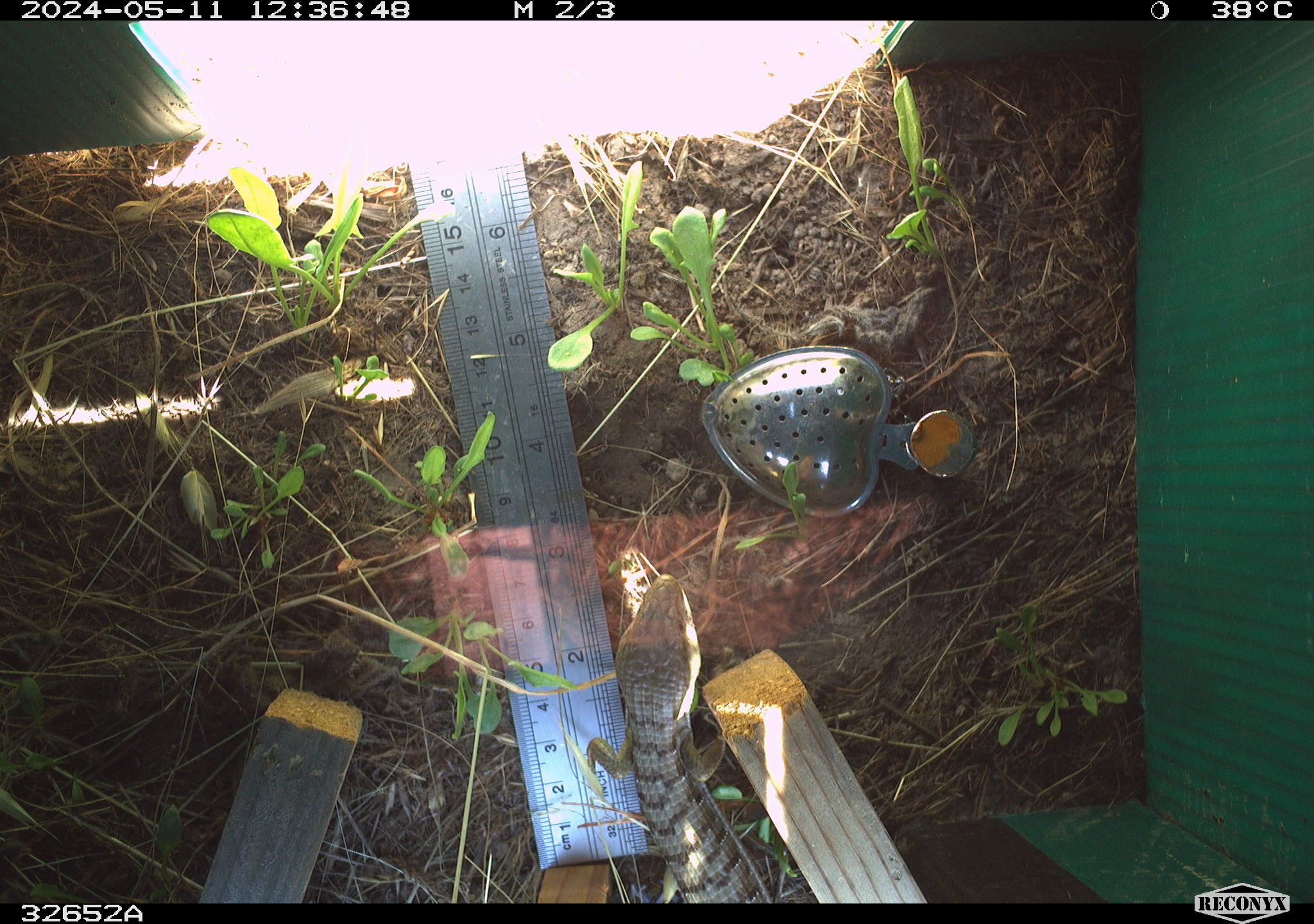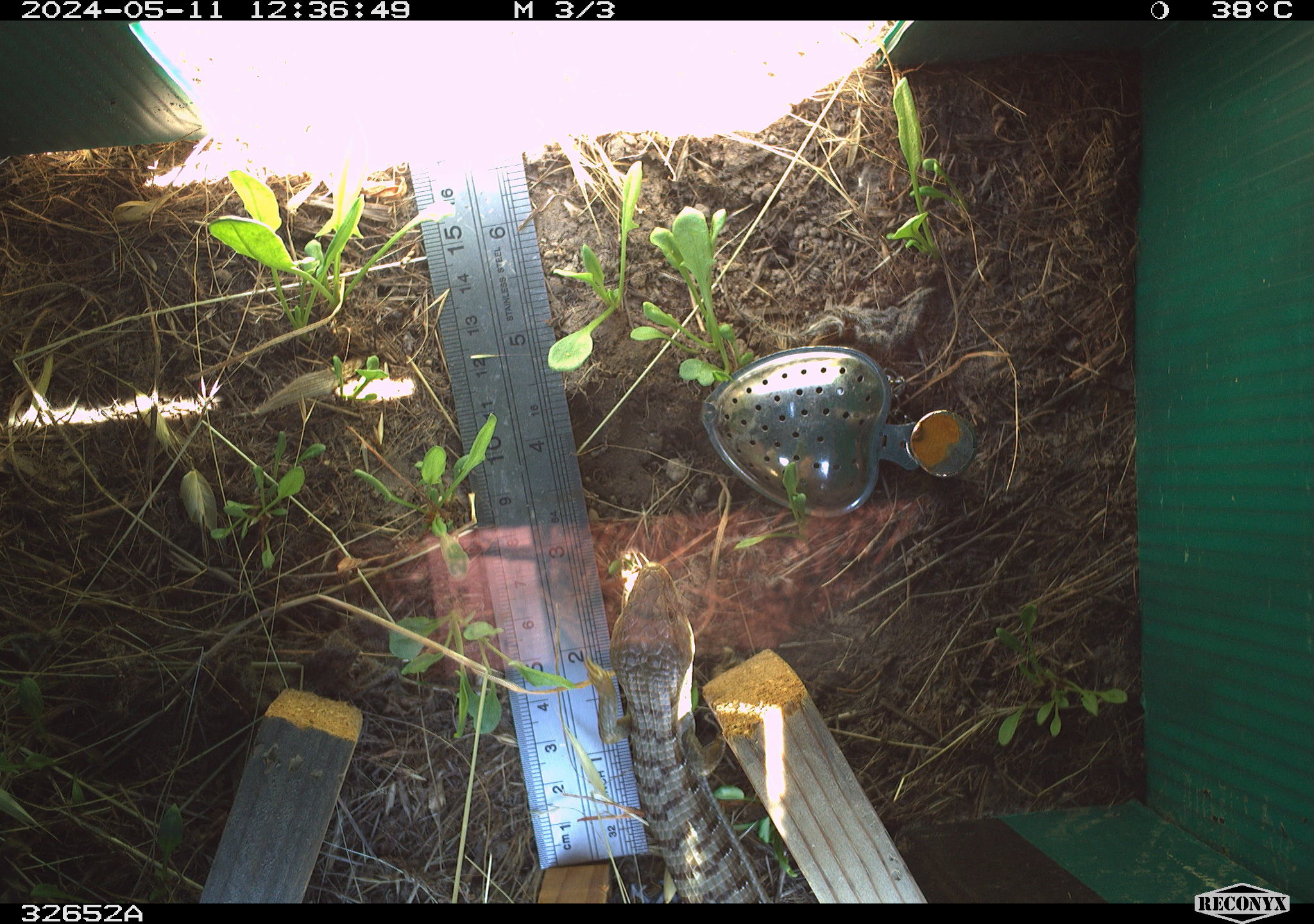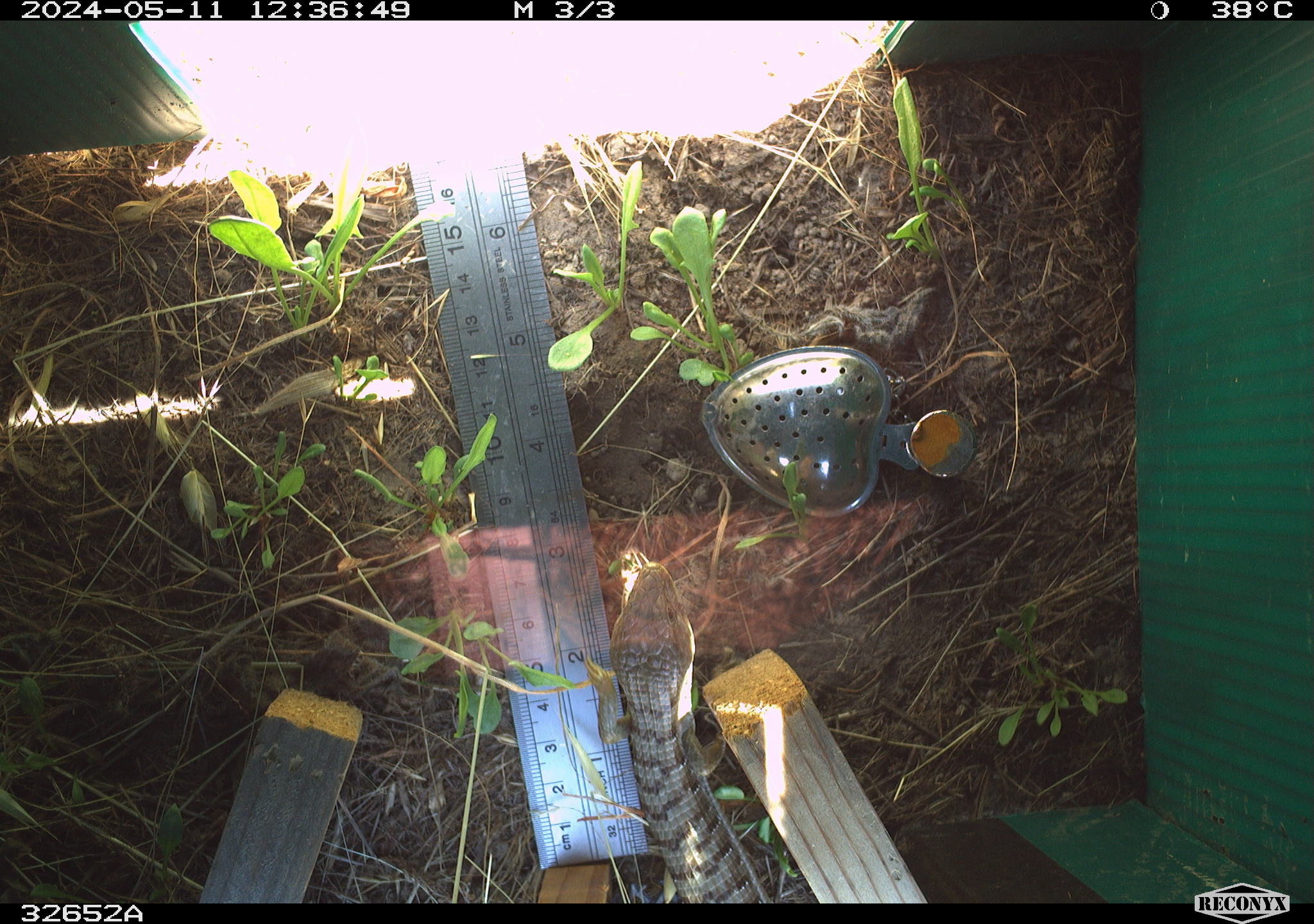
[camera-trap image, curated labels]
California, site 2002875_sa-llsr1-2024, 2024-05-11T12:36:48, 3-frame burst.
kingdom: Animalia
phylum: Chordata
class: Reptilia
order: Squamata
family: Anguidae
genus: Elgaria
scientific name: Elgaria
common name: alligator lizards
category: elgaria species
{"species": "elgaria species (alligator lizards) (Elgaria)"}